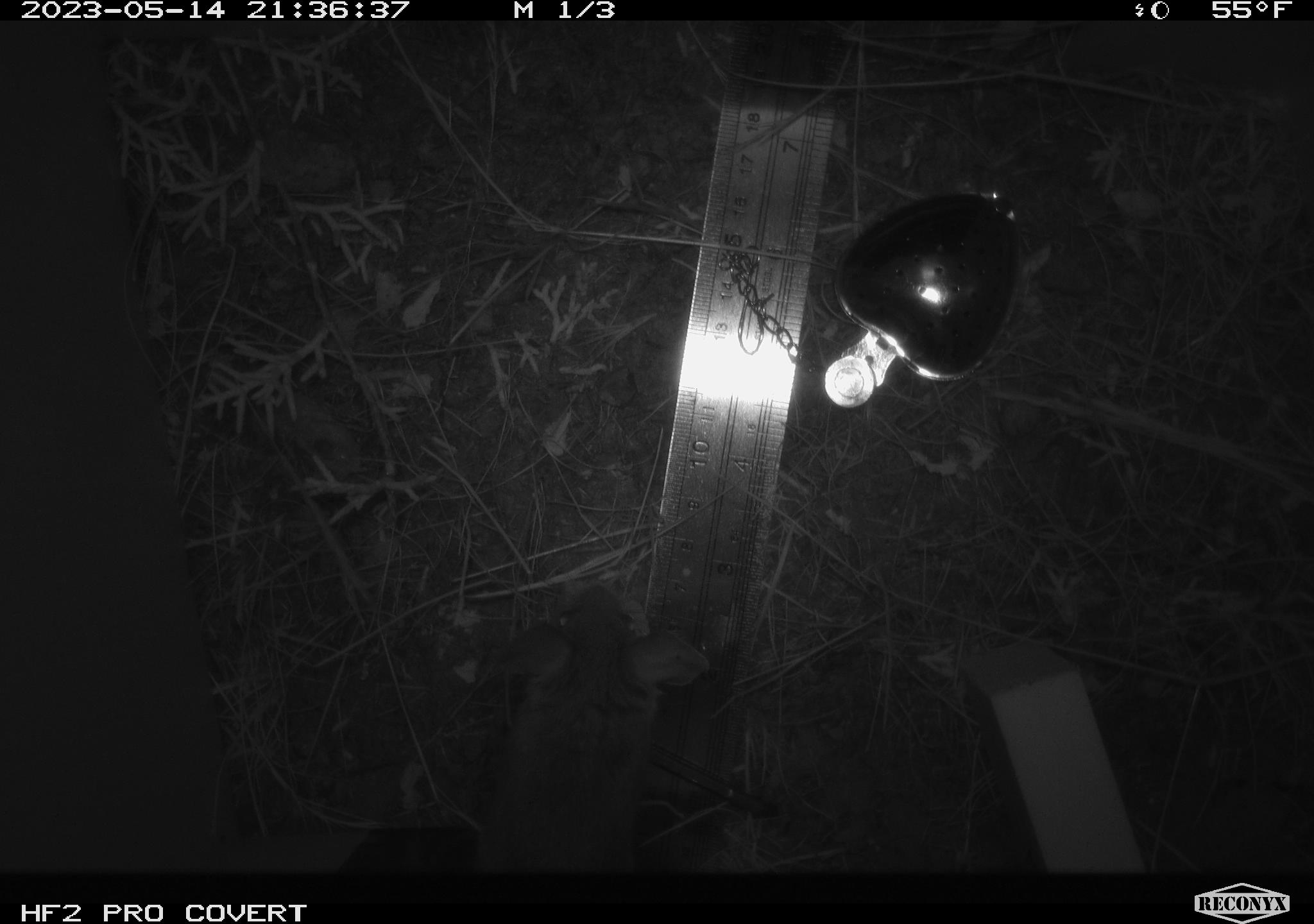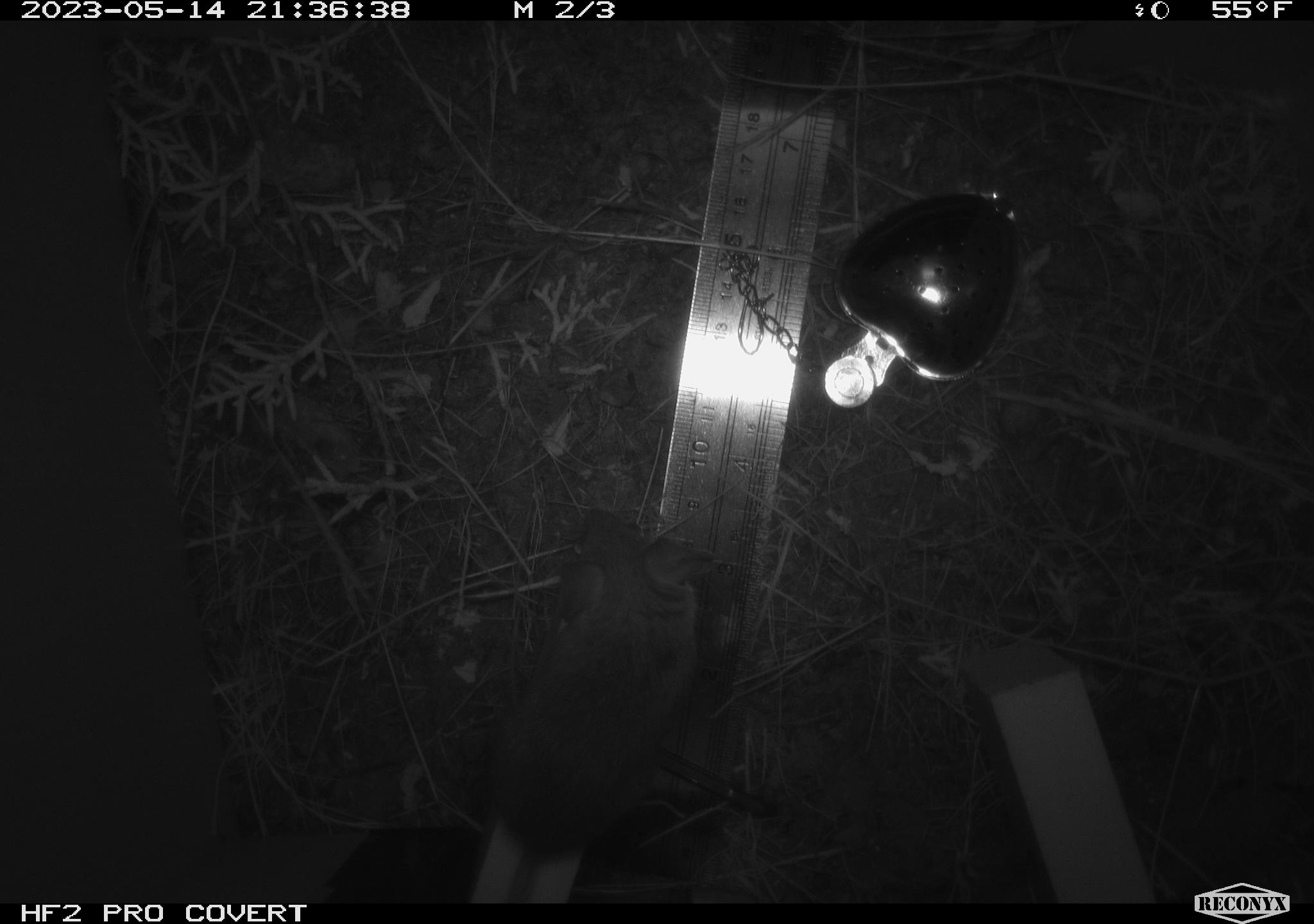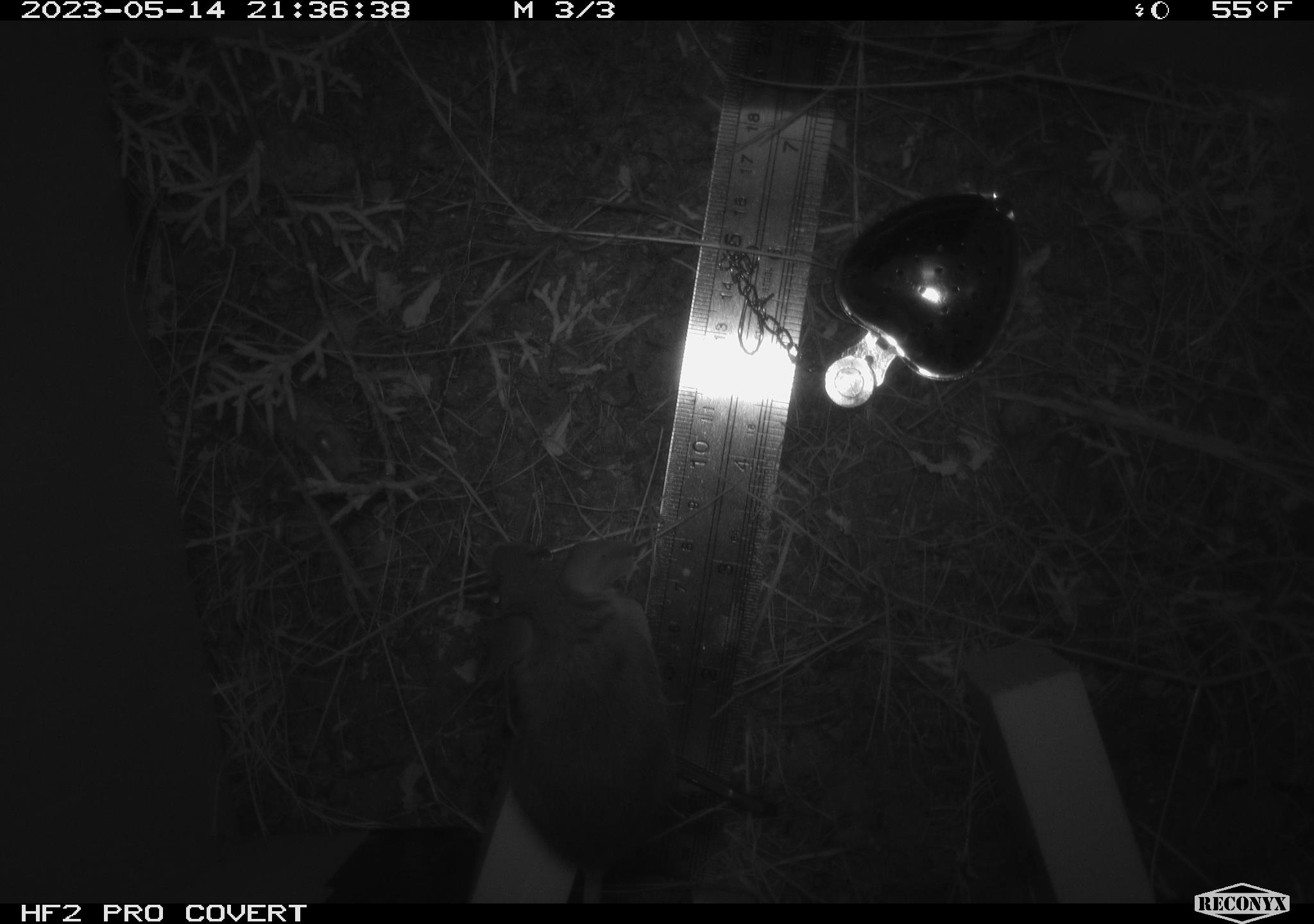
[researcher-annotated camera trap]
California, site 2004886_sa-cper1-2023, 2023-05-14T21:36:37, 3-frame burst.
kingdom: Animalia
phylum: Chordata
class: Mammalia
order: Rodentia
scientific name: Rodentia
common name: mouse species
Mouse species (Rodentia).